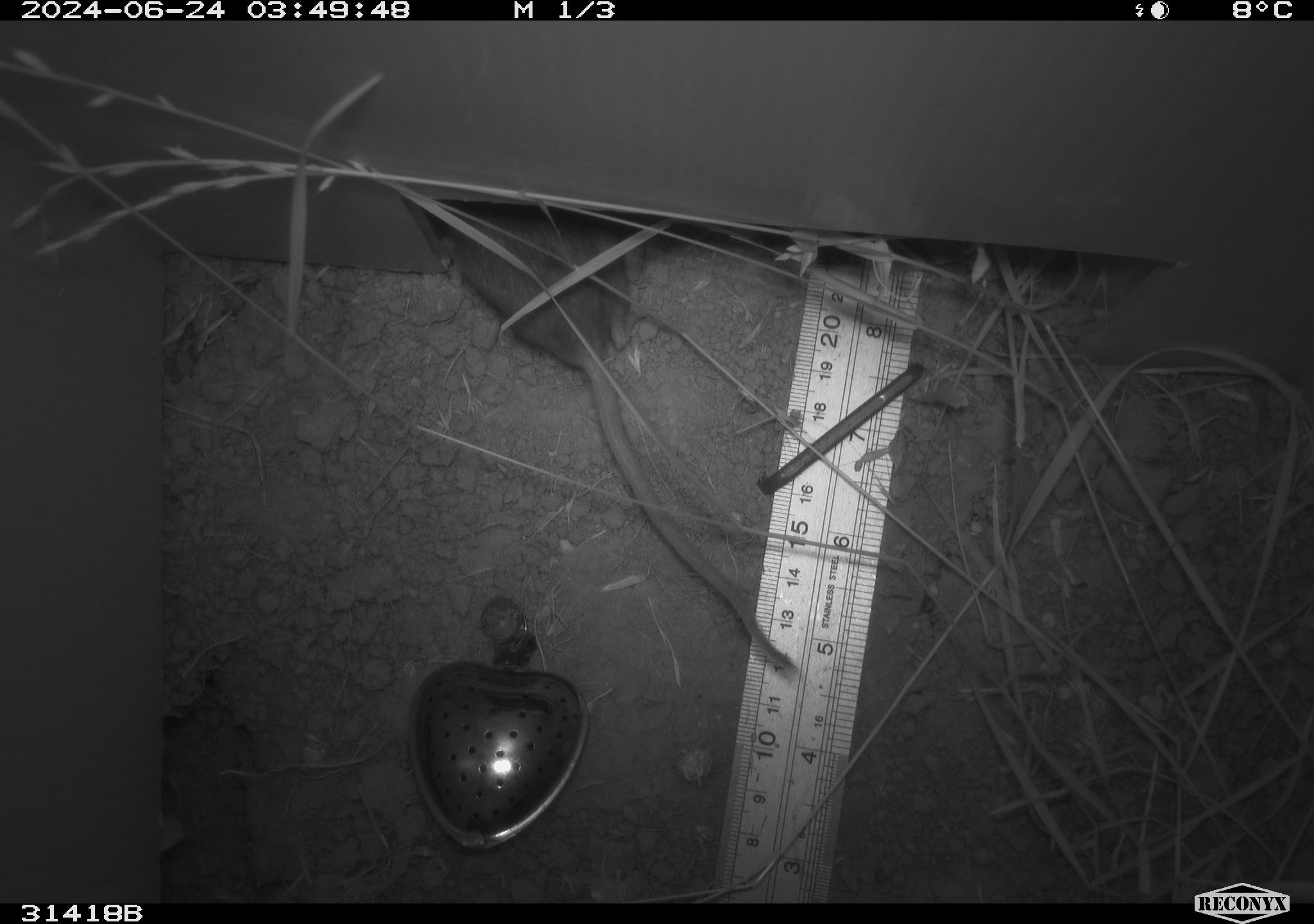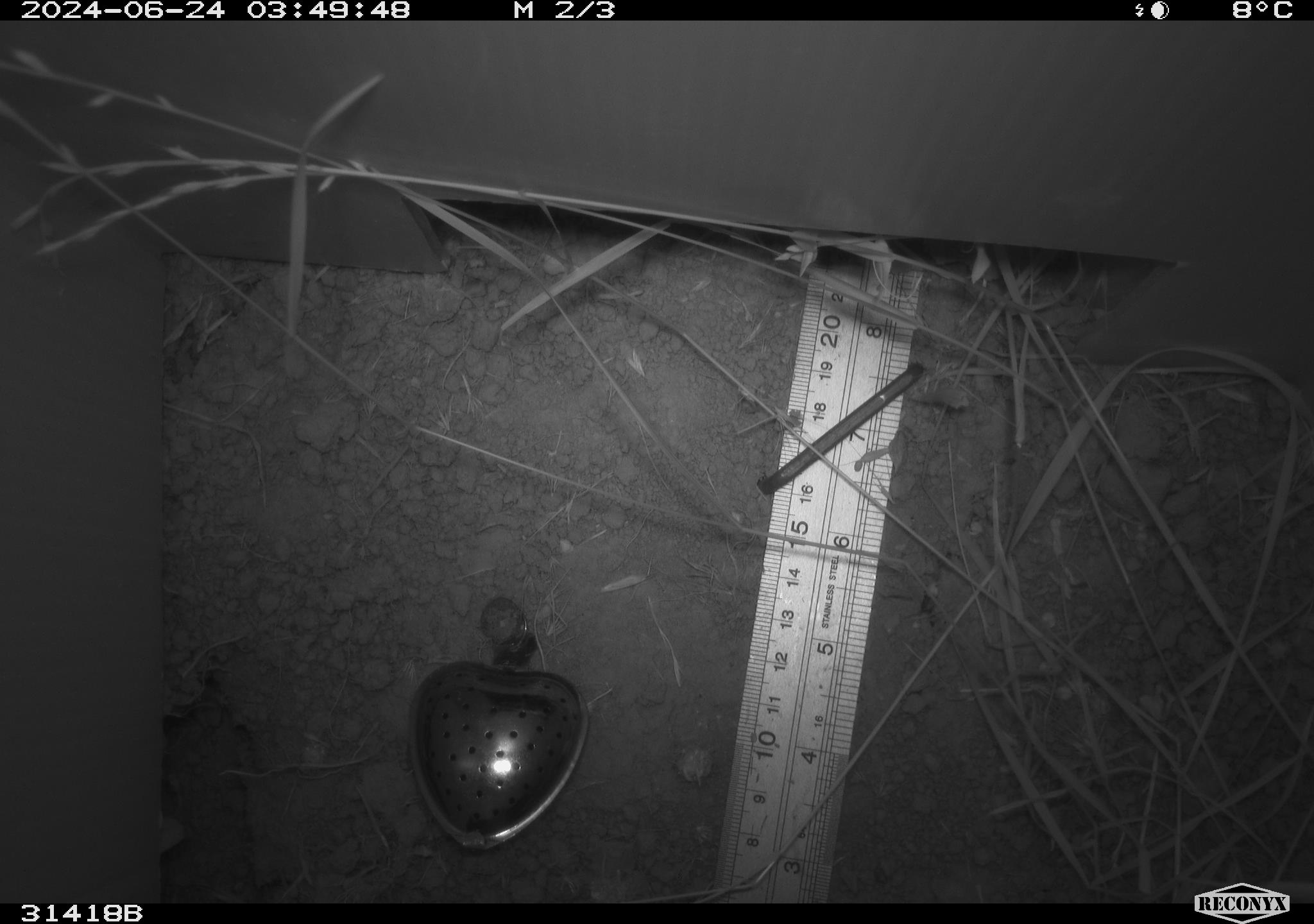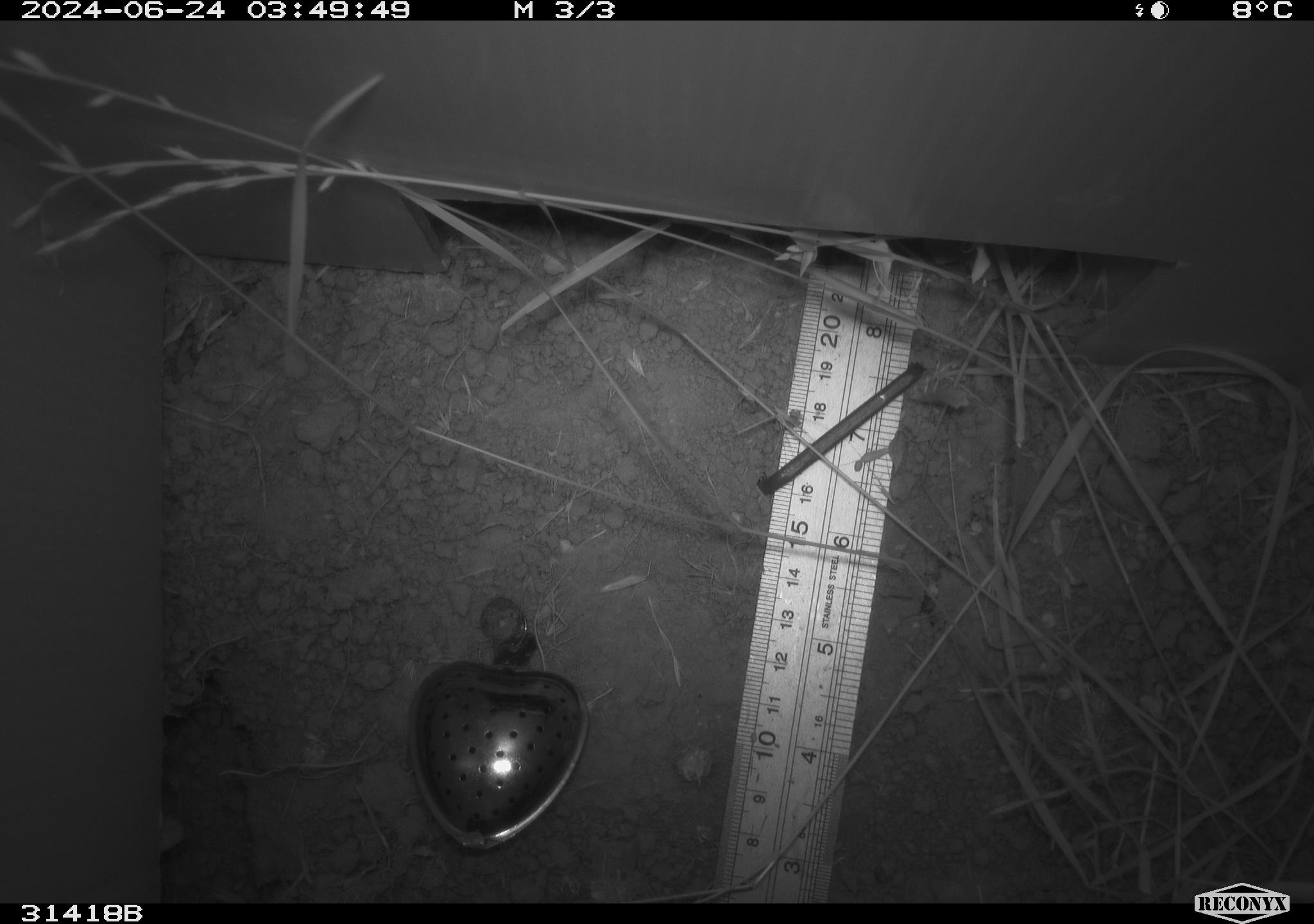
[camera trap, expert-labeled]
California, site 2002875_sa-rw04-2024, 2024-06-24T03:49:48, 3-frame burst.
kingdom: Animalia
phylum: Chordata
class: Mammalia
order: Rodentia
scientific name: Rodentia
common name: rodent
Rodent (Rodentia).